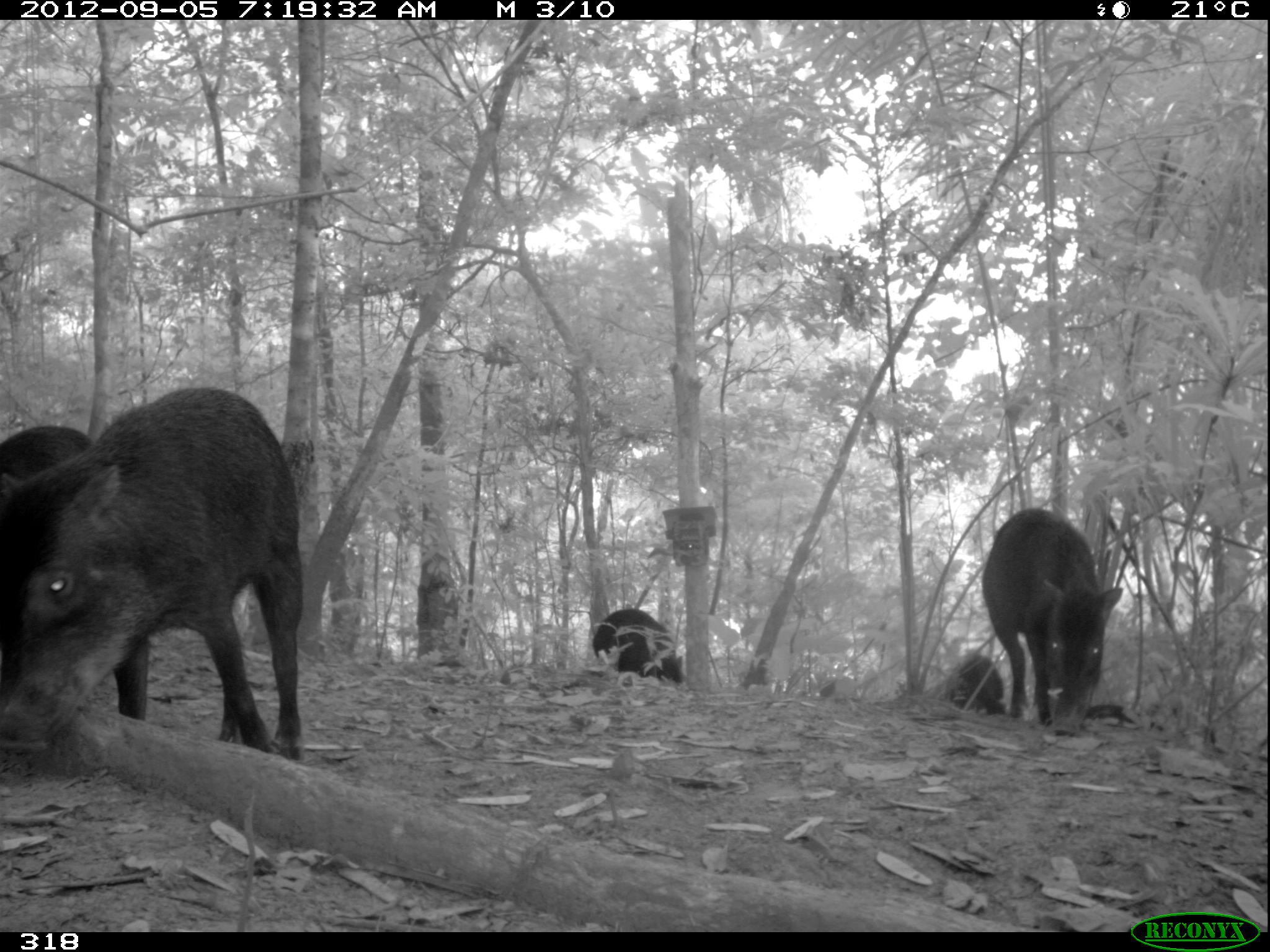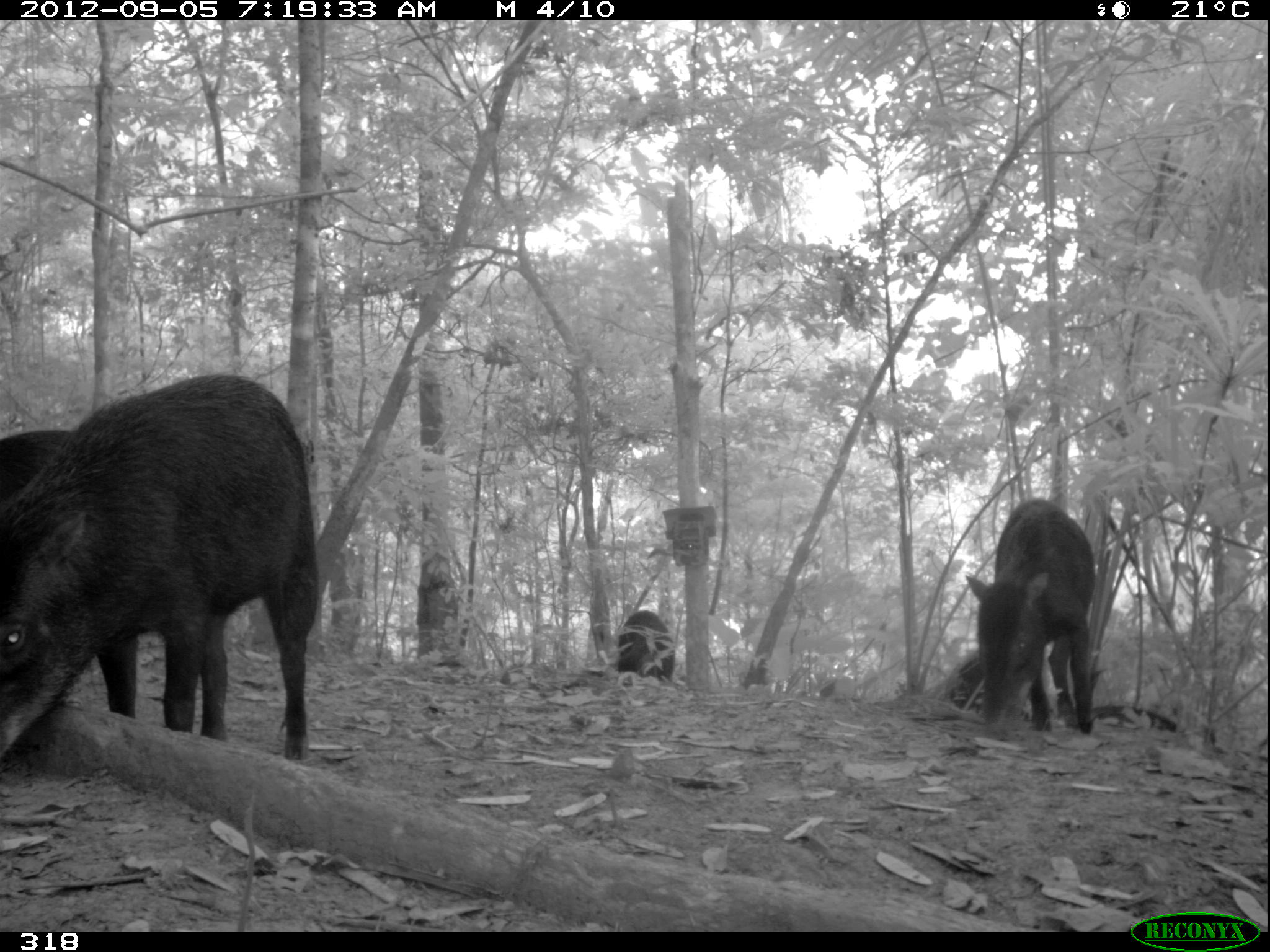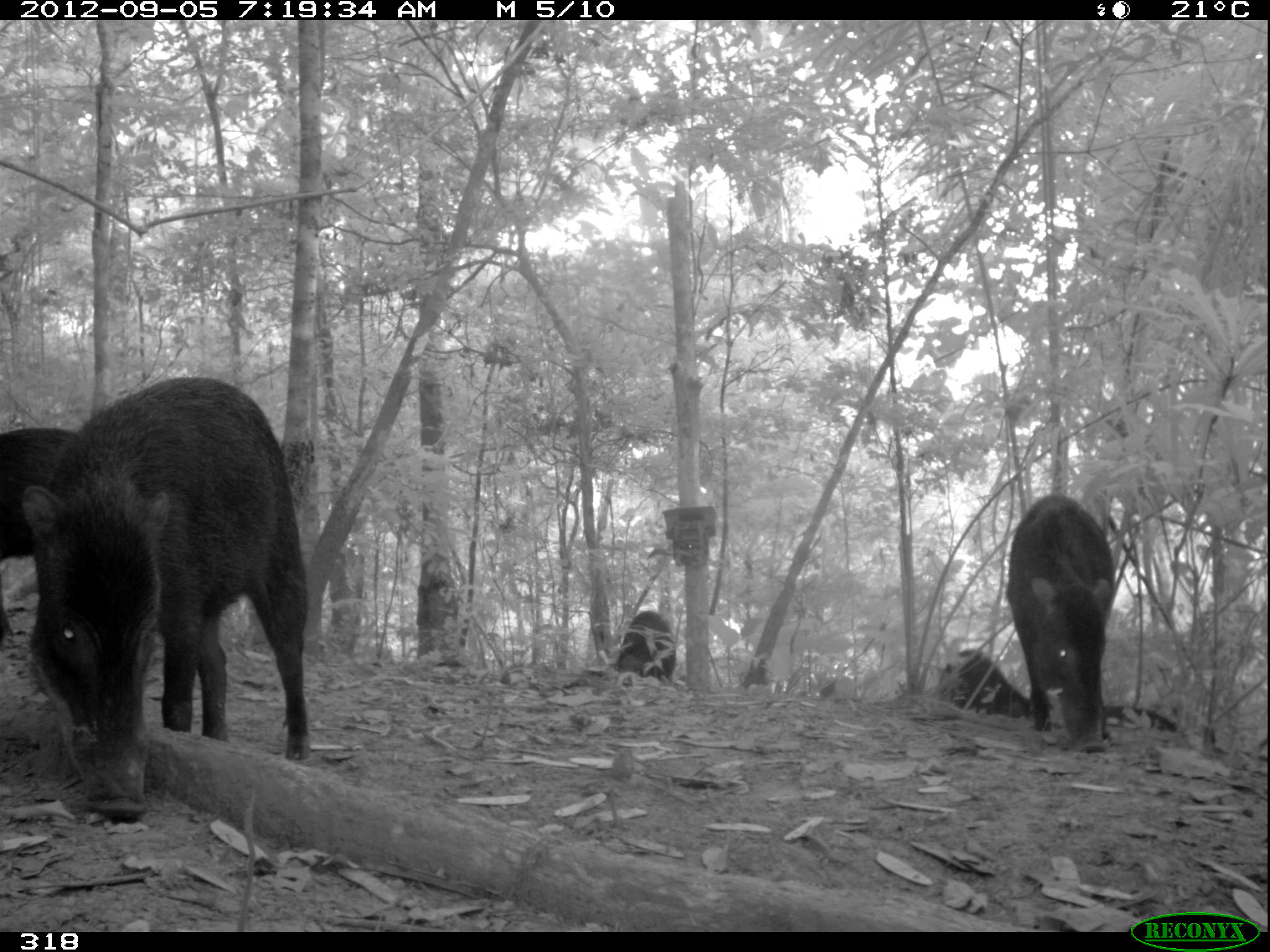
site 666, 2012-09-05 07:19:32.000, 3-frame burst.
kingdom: Animalia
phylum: Chordata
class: Mammalia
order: Artiodactyla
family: Tayassuidae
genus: Tayassu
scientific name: Tayassu pecari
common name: white-lipped peccary